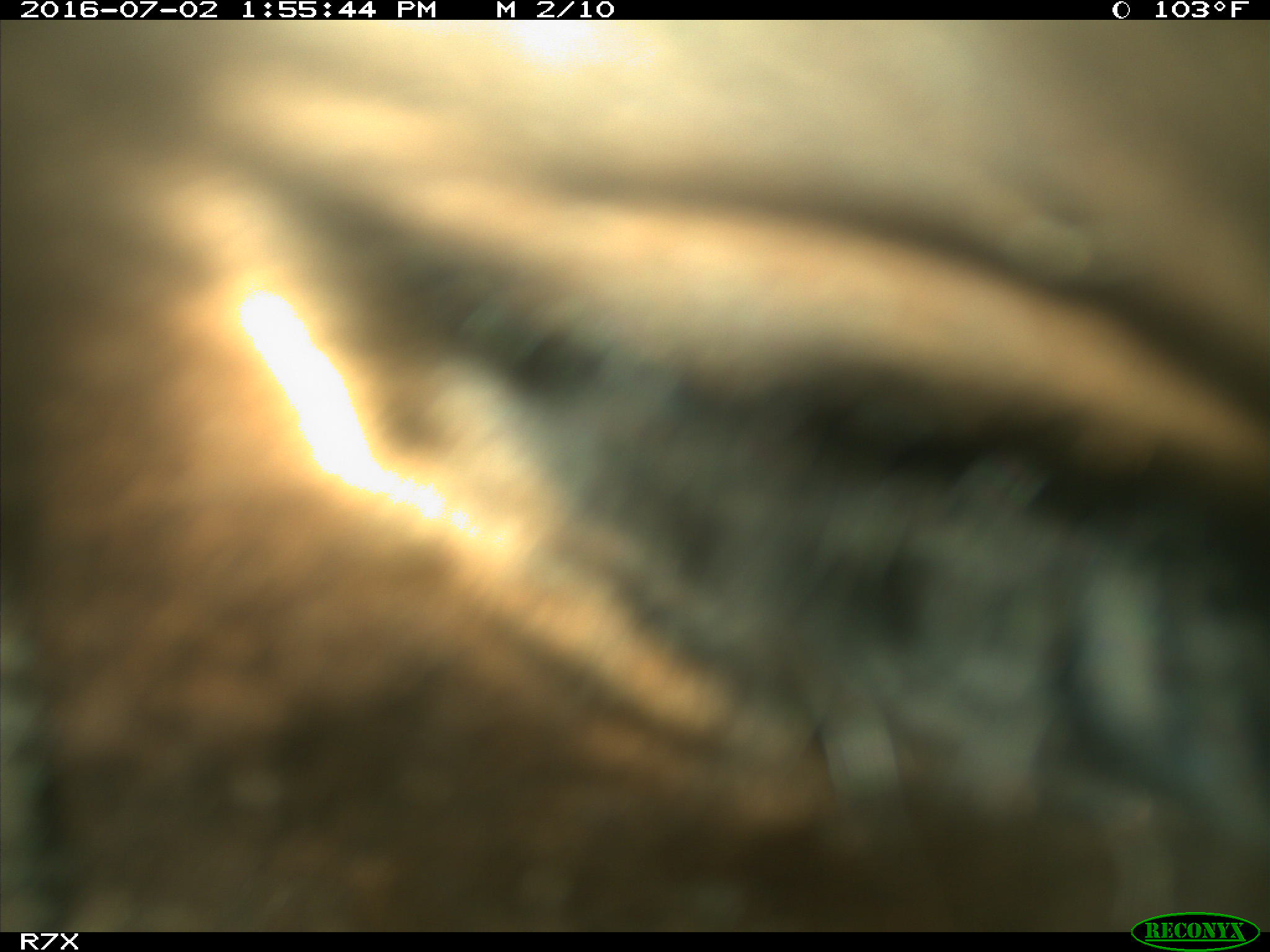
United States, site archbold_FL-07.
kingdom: Animalia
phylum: Chordata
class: Mammalia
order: Artiodactyla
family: Bovidae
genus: Bos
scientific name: Bos taurus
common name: domestic cow